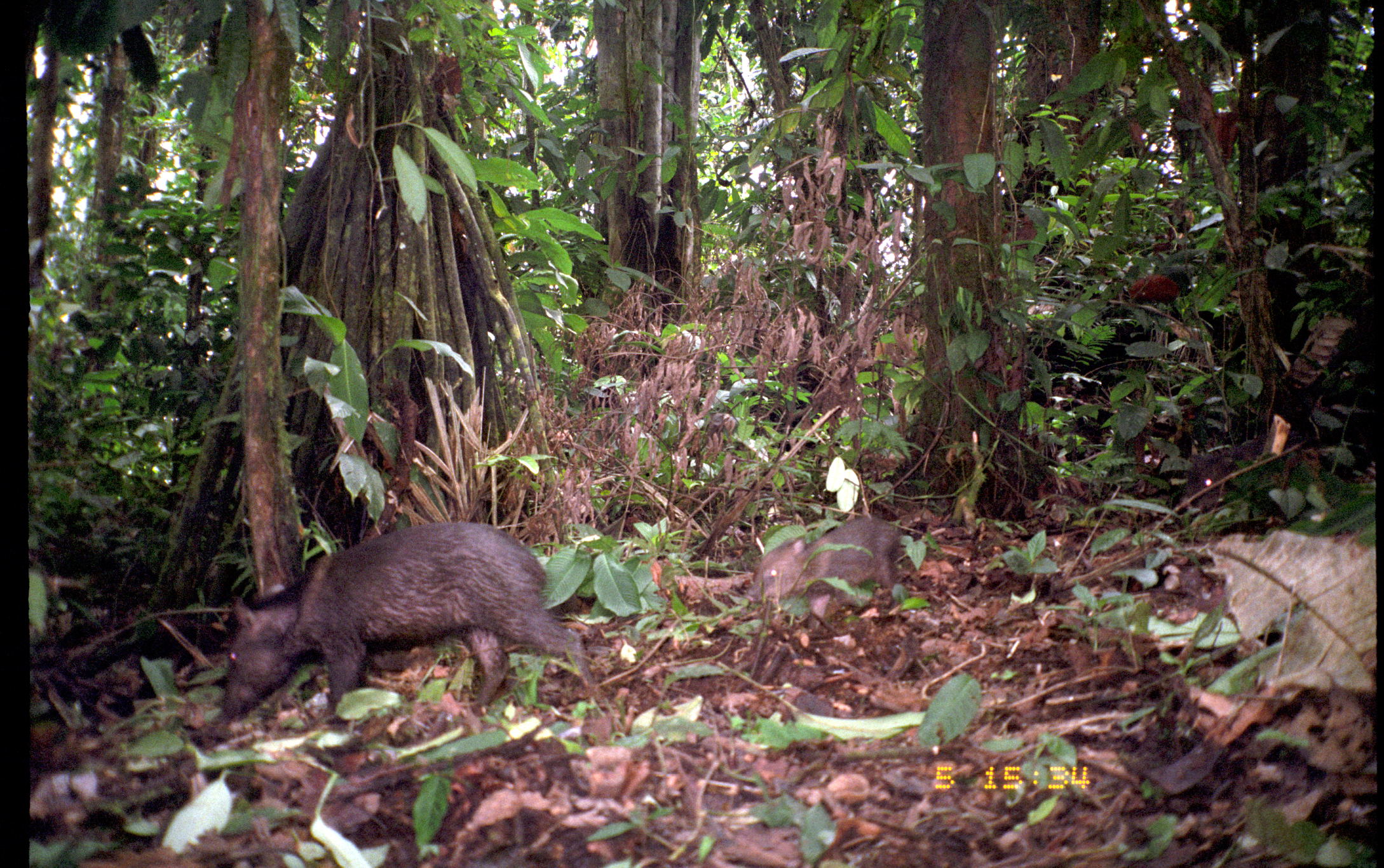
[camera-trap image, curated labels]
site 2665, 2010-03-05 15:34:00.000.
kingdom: Animalia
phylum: Chordata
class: Mammalia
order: Artiodactyla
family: Tayassuidae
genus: Pecari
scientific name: Pecari tajacu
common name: collared peccary